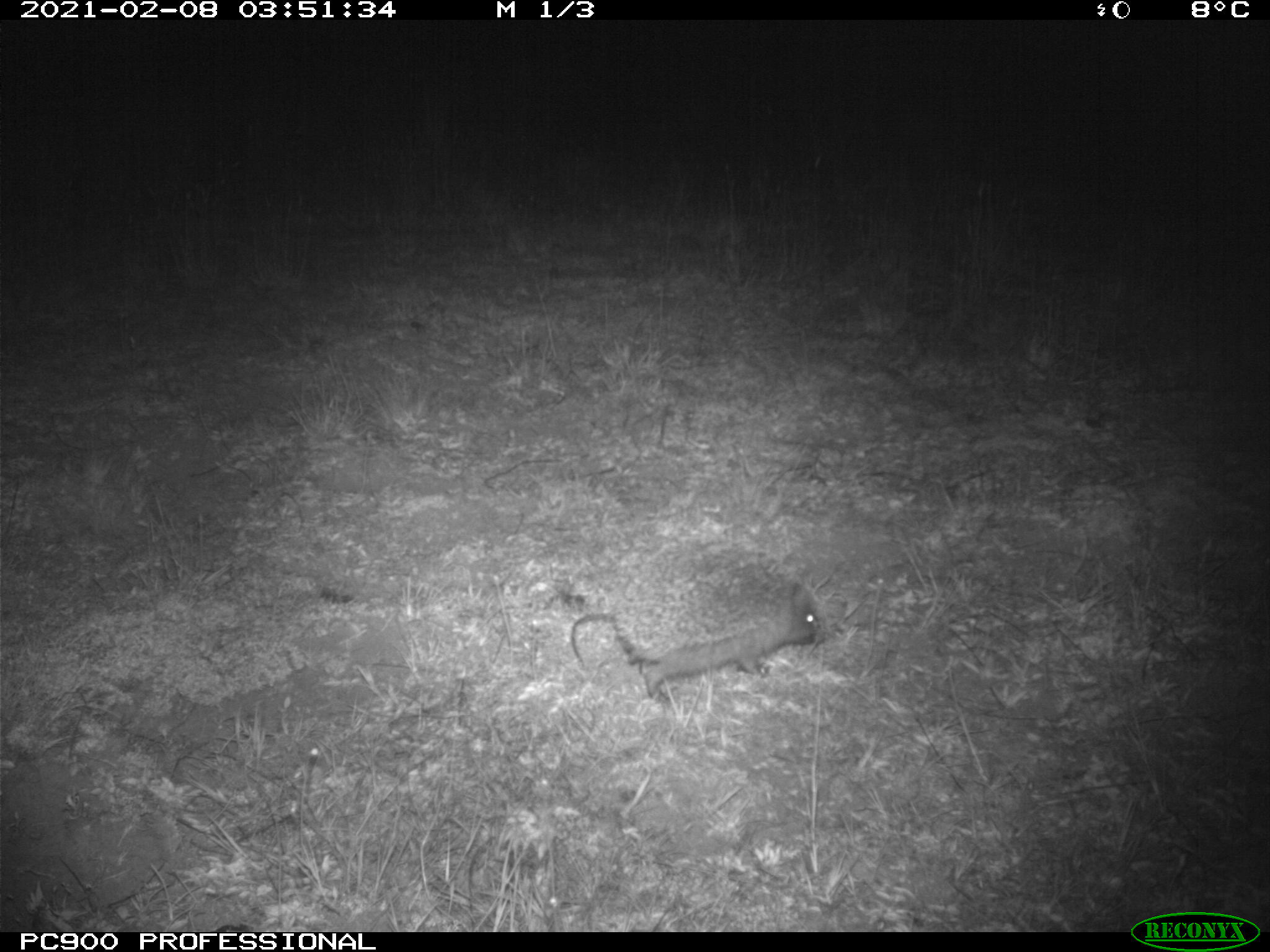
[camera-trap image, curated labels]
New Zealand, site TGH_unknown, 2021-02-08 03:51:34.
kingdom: Animalia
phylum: Chordata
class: Mammalia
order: Eulipotyphla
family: Erinaceidae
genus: Erinaceus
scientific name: Erinaceus europaeus europaeus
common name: european hedgehog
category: hedgehog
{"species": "hedgehog (european hedgehog) (Erinaceus europaeus europaeus)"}